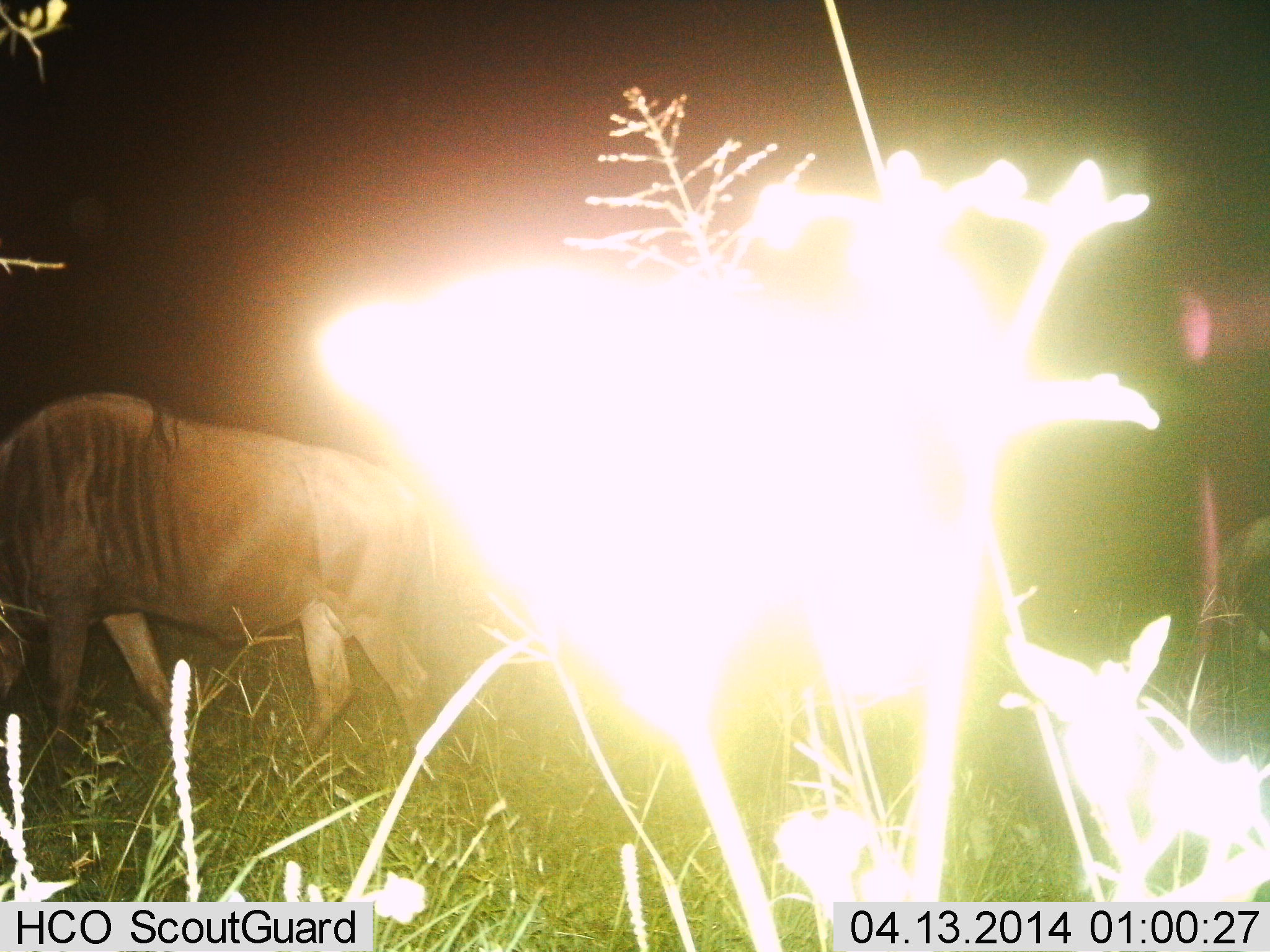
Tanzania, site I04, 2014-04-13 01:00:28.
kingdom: Animalia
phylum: Chordata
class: Mammalia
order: Artiodactyla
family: Bovidae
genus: Connochaetes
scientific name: Connochaetes taurinus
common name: blue wildebeest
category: wildebeest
Wildebeest (blue wildebeest) (Connochaetes taurinus), count 1. Behavior (volunteer vote fractions): standing 10%, resting 0%, moving 20%, interacting 0%. Young present (vote fraction): 0%. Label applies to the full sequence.